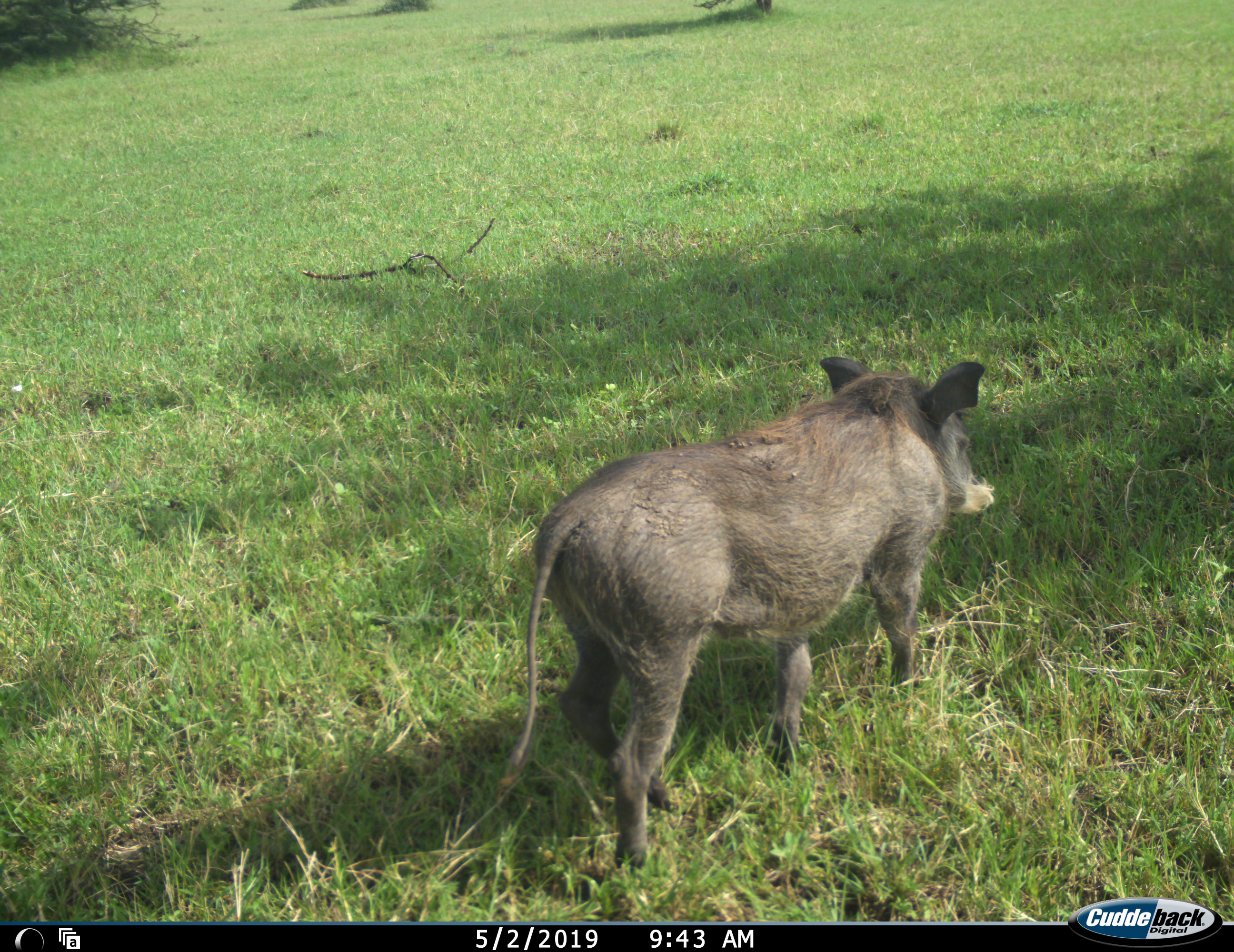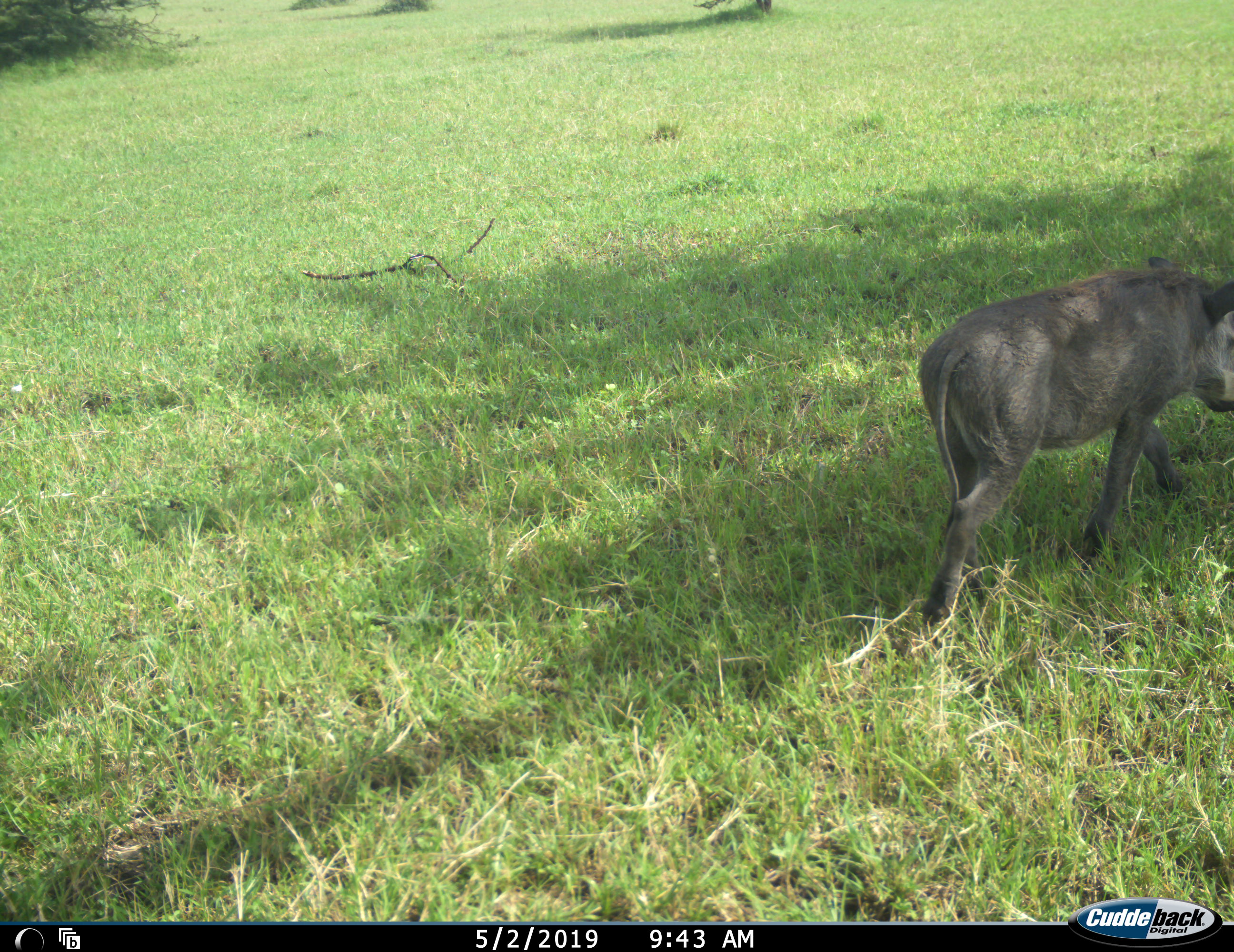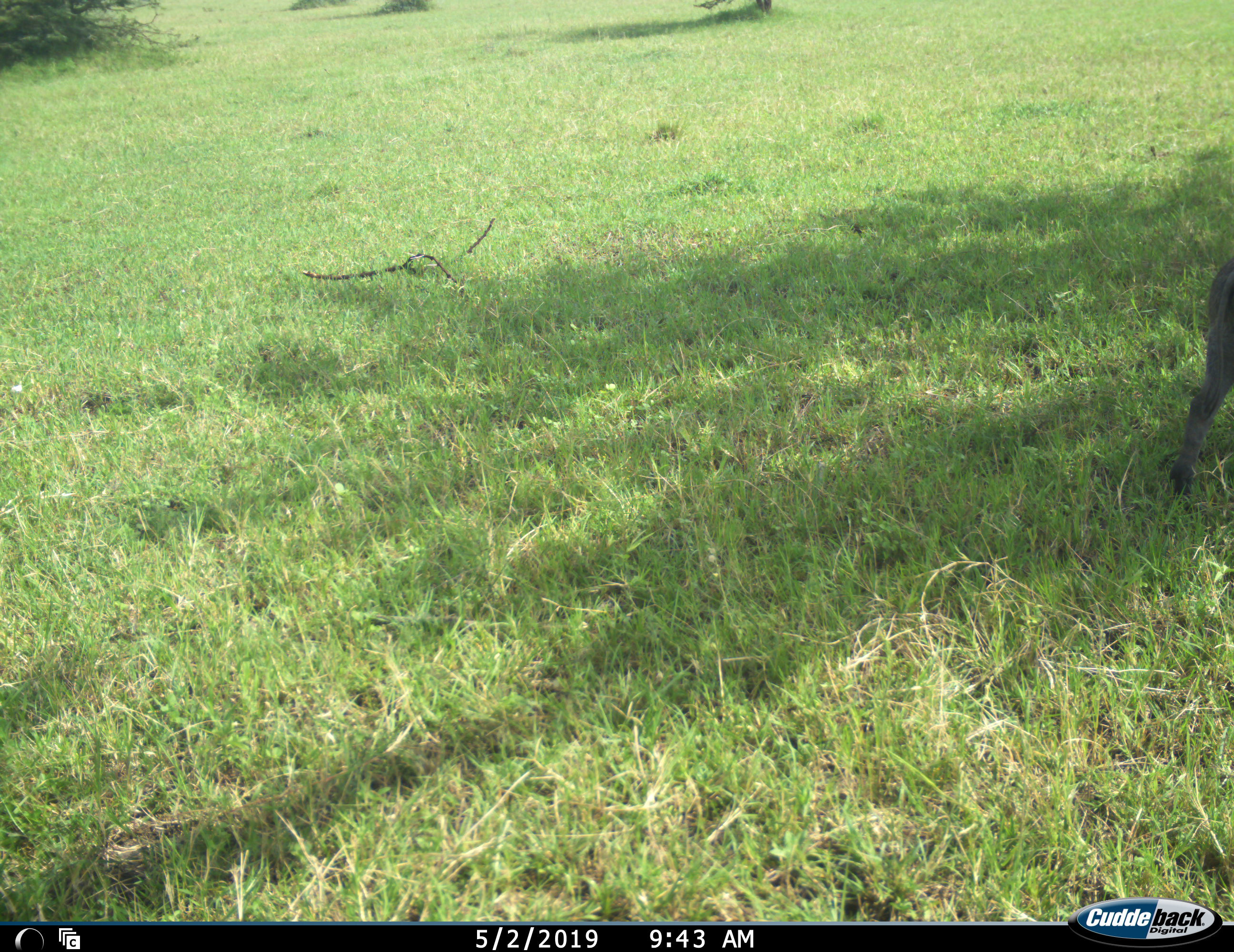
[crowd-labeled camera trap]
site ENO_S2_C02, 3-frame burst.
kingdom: Animalia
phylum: Chordata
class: Mammalia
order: Artiodactyla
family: Suidae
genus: Phacochoerus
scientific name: Phacochoerus africanus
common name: warthog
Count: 1.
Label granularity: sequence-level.